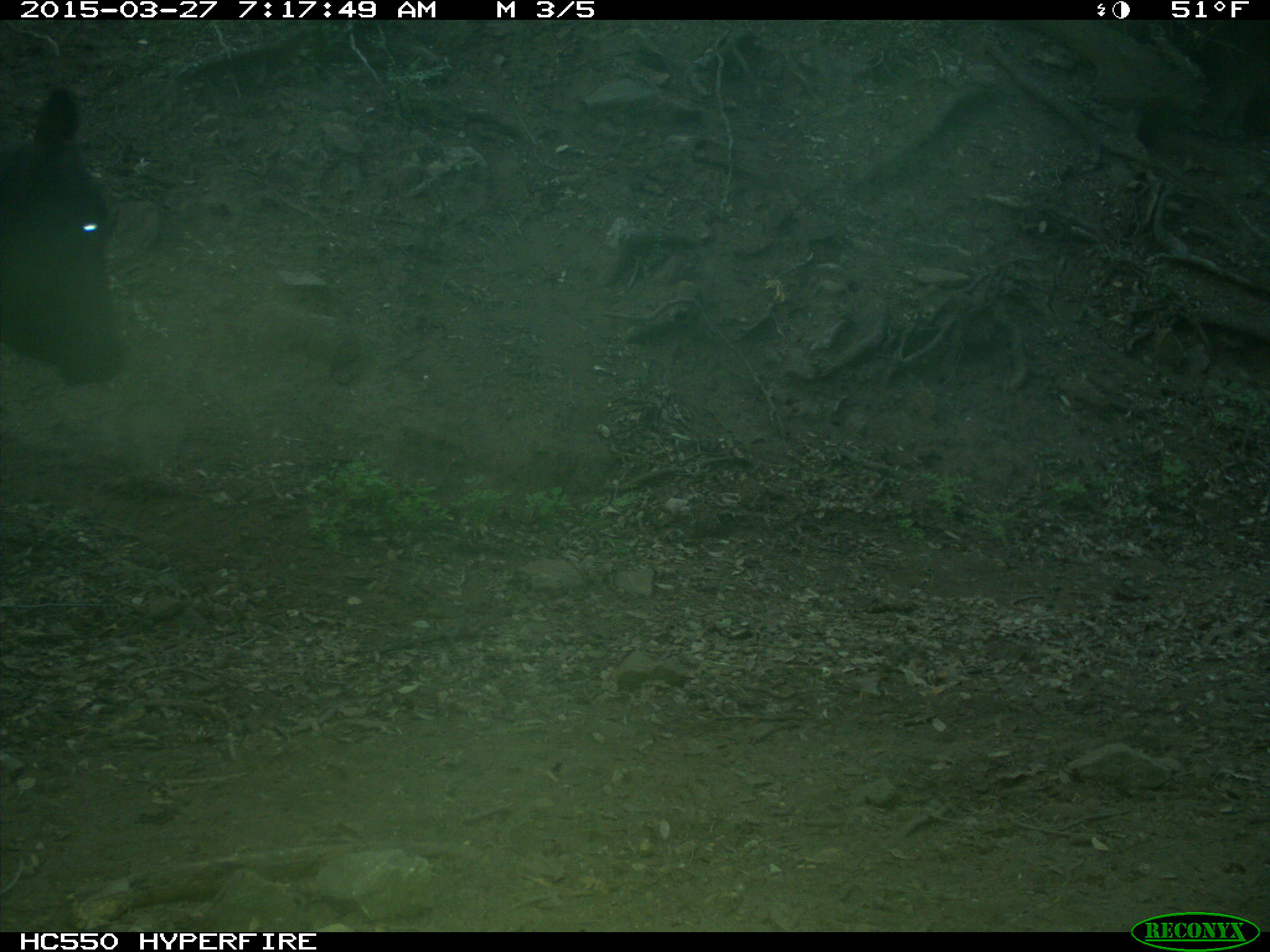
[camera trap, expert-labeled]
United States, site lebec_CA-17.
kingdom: Animalia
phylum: Chordata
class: Mammalia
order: Artiodactyla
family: Bovidae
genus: Bos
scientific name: Bos taurus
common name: domestic cow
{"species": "Bos taurus (domestic cow)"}